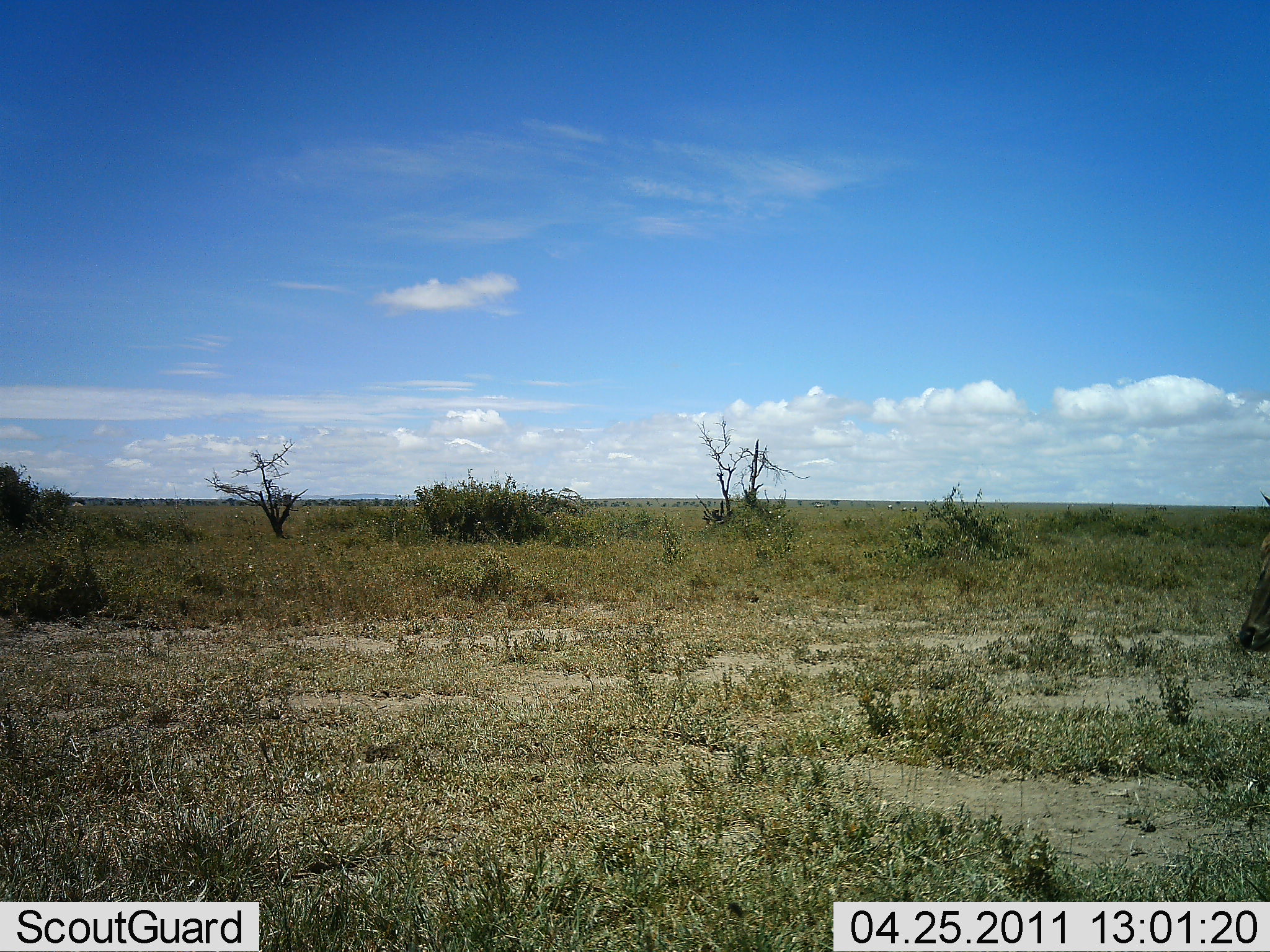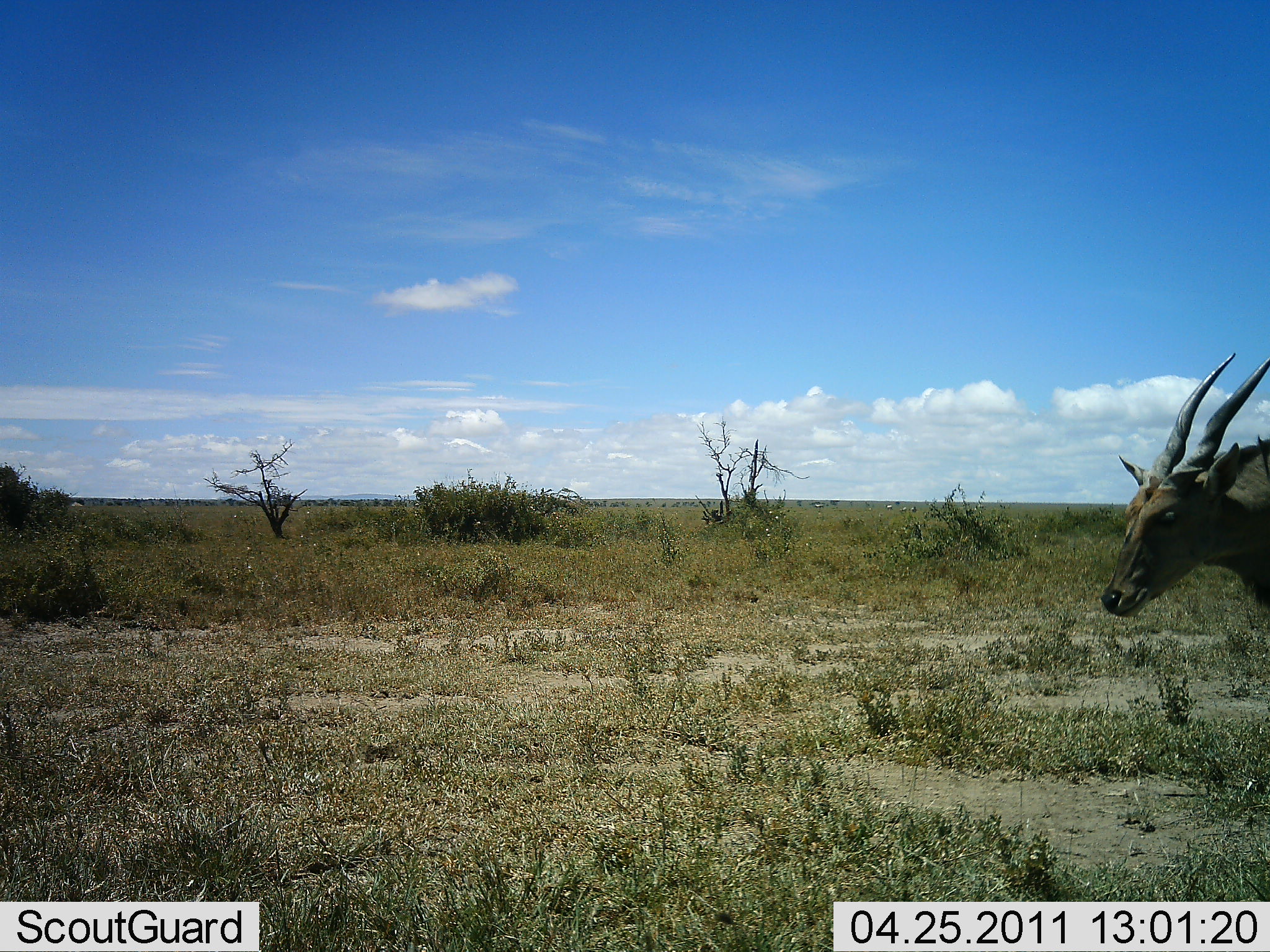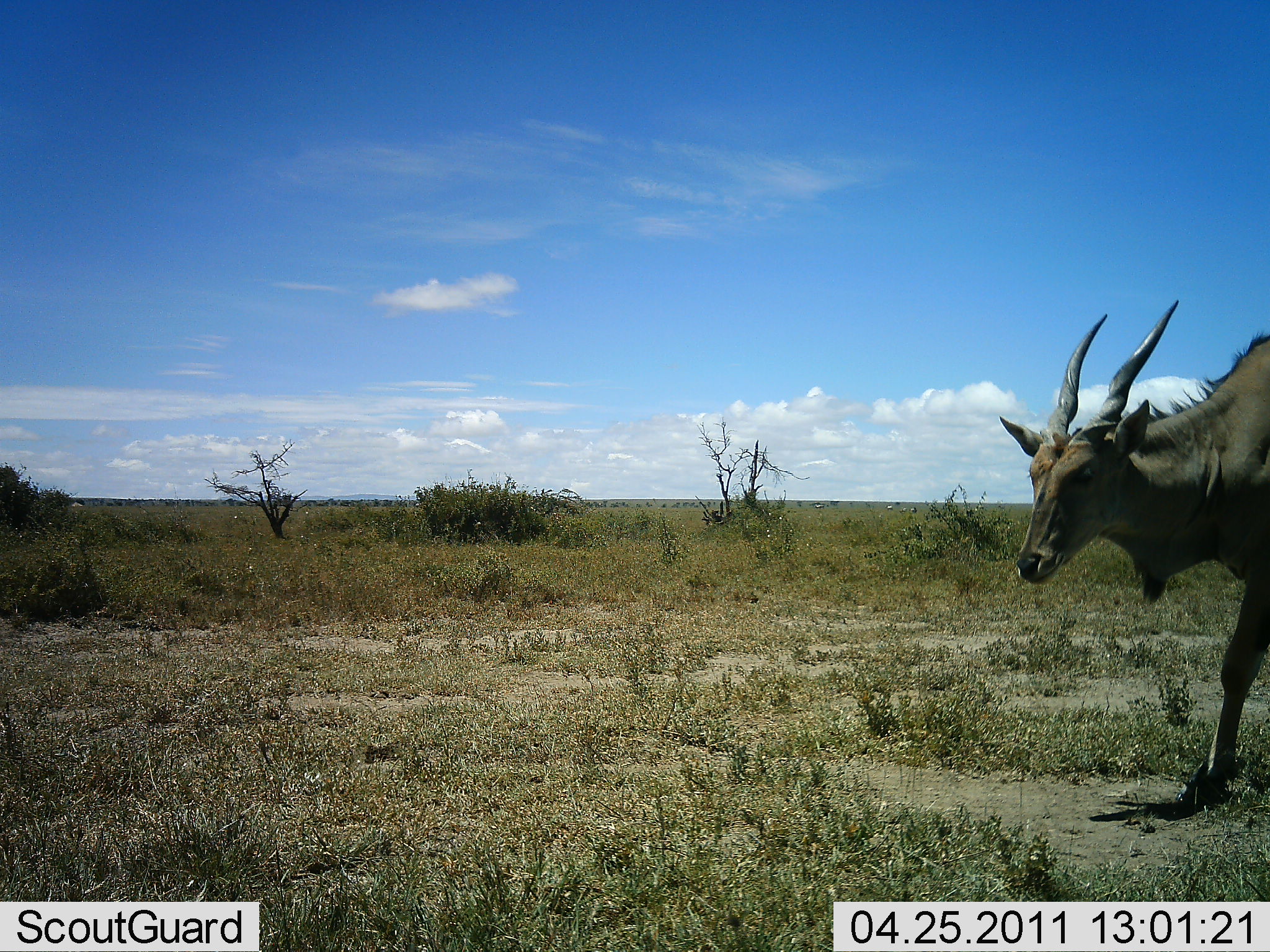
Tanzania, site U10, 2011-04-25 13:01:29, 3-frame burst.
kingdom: Animalia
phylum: Chordata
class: Mammalia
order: Artiodactyla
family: Bovidae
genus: Tragelaphus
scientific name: Tragelaphus oryx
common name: eland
Eland (Tragelaphus oryx), count 1. Behavior (volunteer vote fractions): standing 0%, resting 0%, moving 100%, interacting 0%. Young present (vote fraction): 0%. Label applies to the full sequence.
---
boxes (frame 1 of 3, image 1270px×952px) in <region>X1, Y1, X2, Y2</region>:
animal: <region>1240, 488, 1270, 652</region>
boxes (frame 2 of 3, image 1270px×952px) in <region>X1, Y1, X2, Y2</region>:
animal: <region>1100, 353, 1270, 618</region>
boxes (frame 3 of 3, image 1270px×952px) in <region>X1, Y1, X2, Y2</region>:
animal: <region>1000, 299, 1270, 813</region>